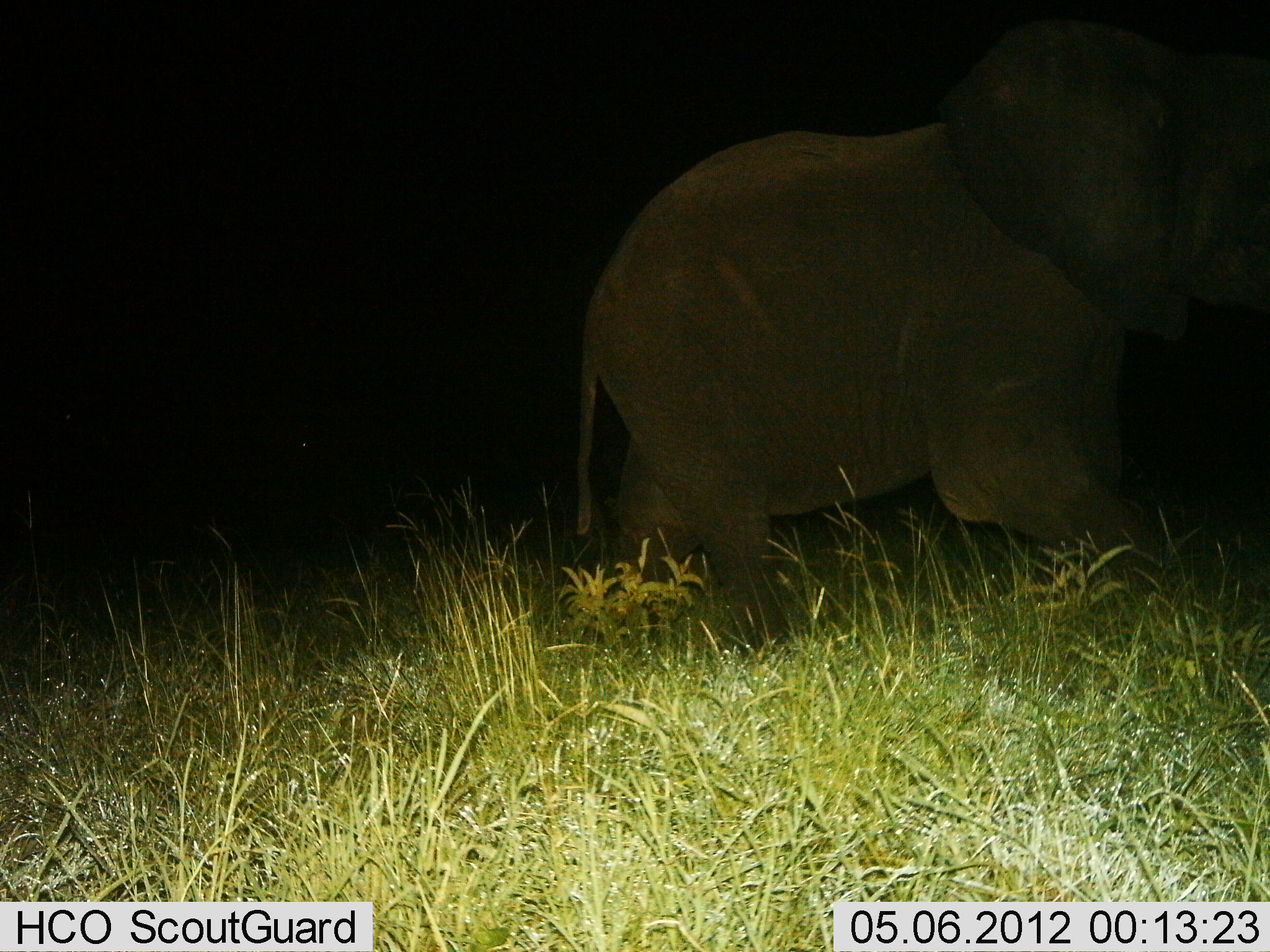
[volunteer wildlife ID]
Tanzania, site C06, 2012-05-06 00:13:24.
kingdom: Animalia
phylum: Chordata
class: Mammalia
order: Proboscidea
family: Elephantidae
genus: Loxodonta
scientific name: Loxodonta africana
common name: african bush elephant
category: elephant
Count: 1.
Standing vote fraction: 30%.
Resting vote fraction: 0%.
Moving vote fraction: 80%.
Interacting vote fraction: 0%.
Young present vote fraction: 0%.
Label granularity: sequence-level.